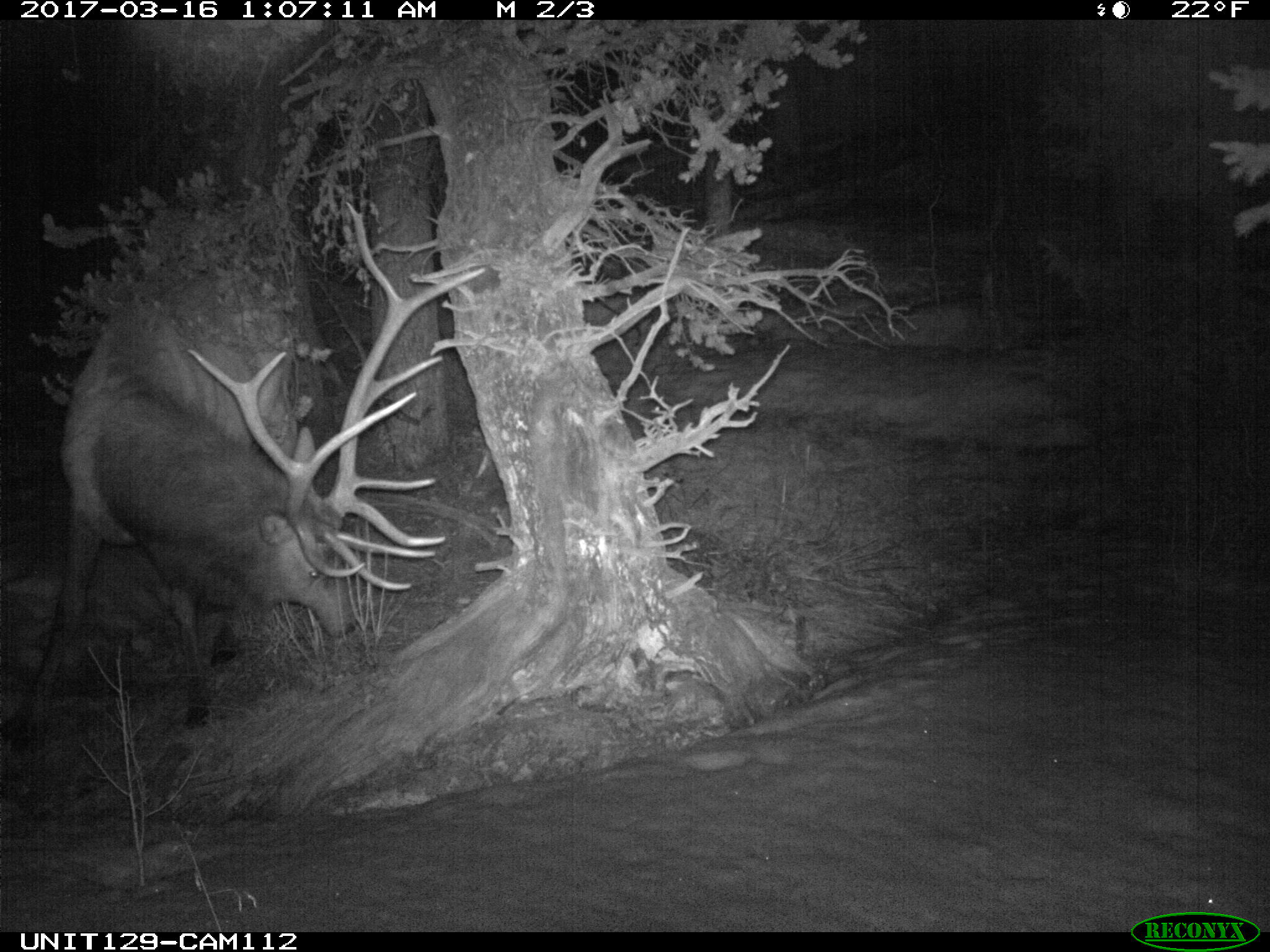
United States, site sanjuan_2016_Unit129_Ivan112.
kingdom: Animalia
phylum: Chordata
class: Mammalia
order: Artiodactyla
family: Cervidae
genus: Cervus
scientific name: Cervus elaphus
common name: red deer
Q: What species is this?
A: Cervus elaphus (red deer).